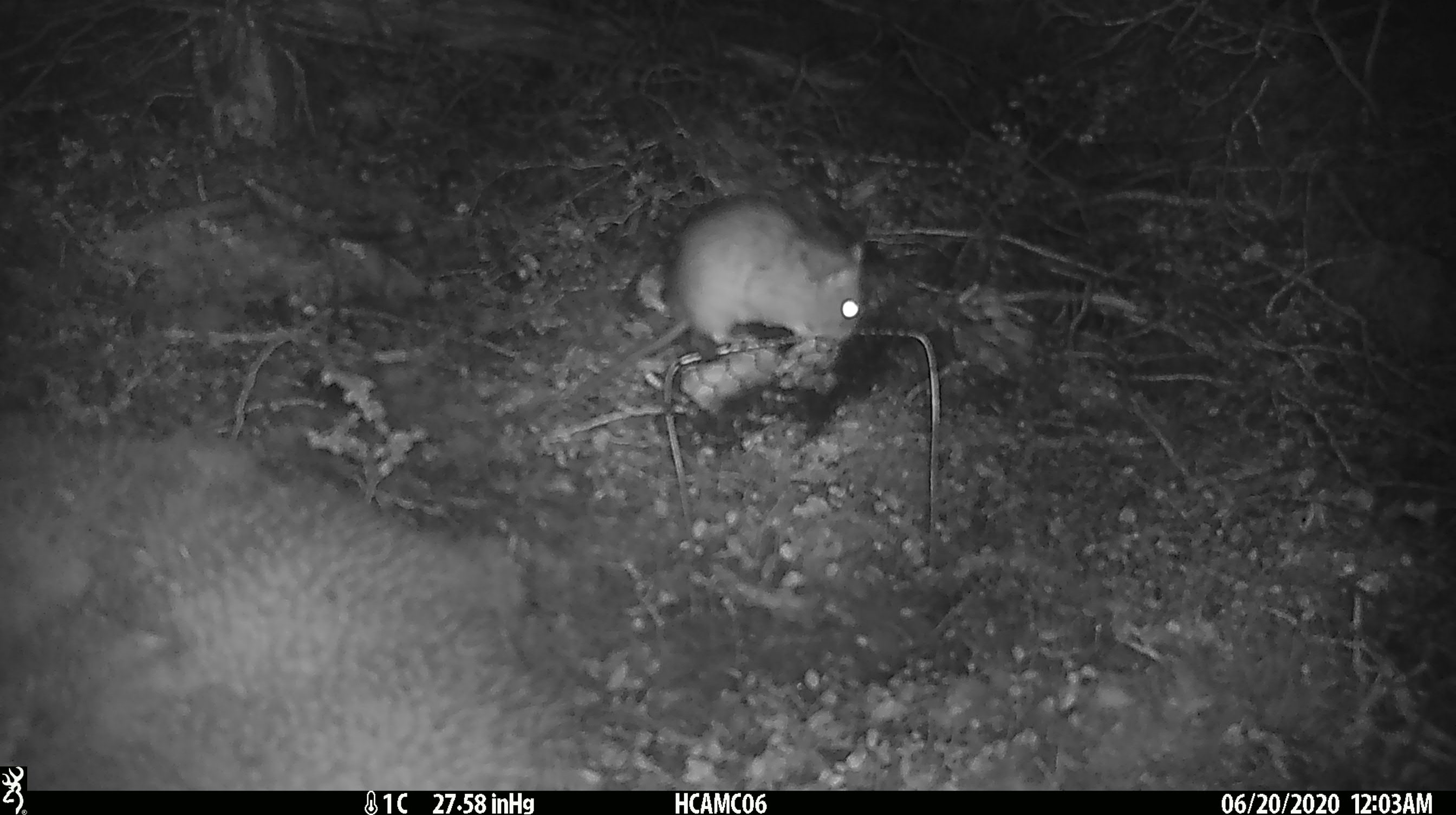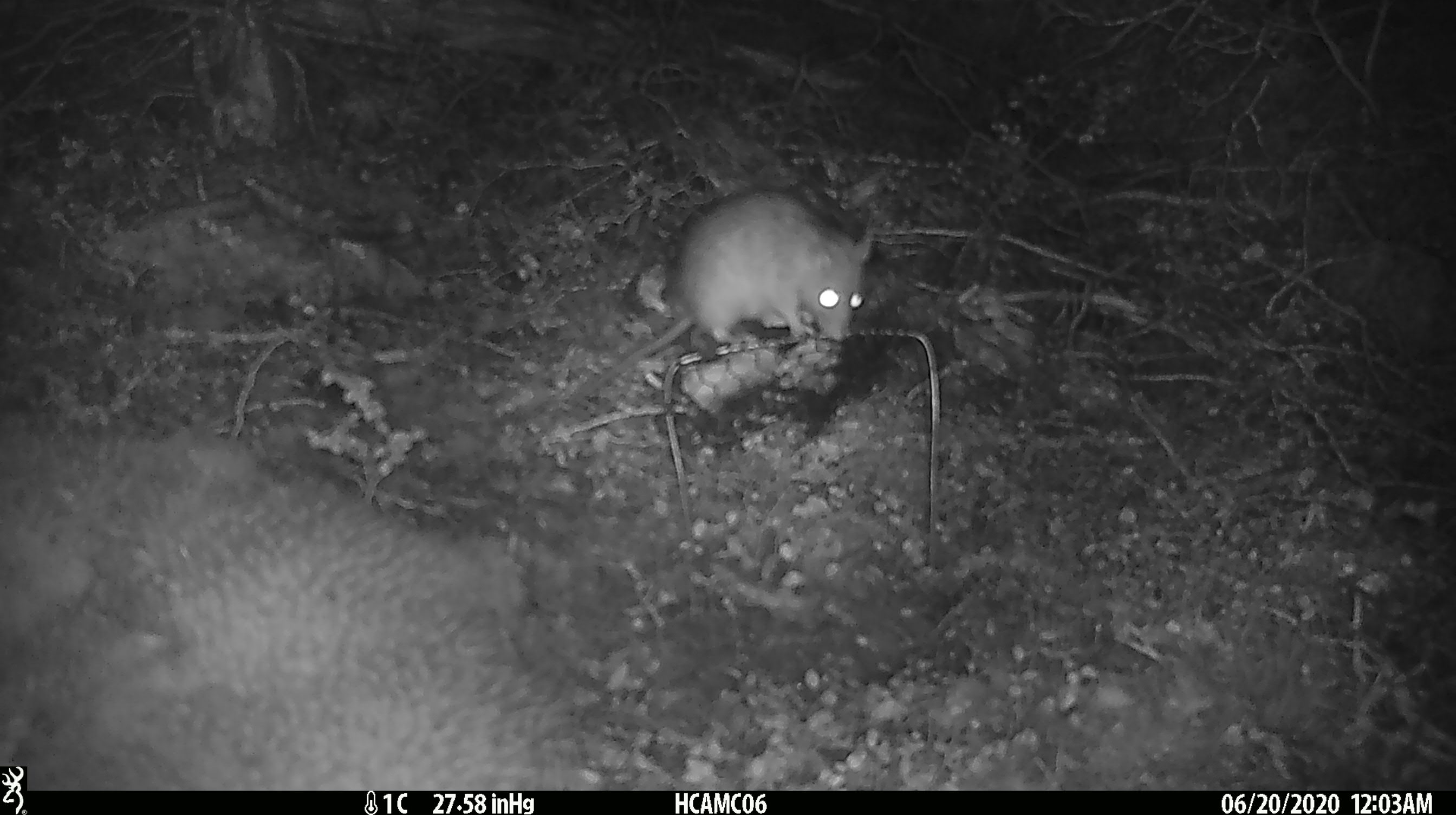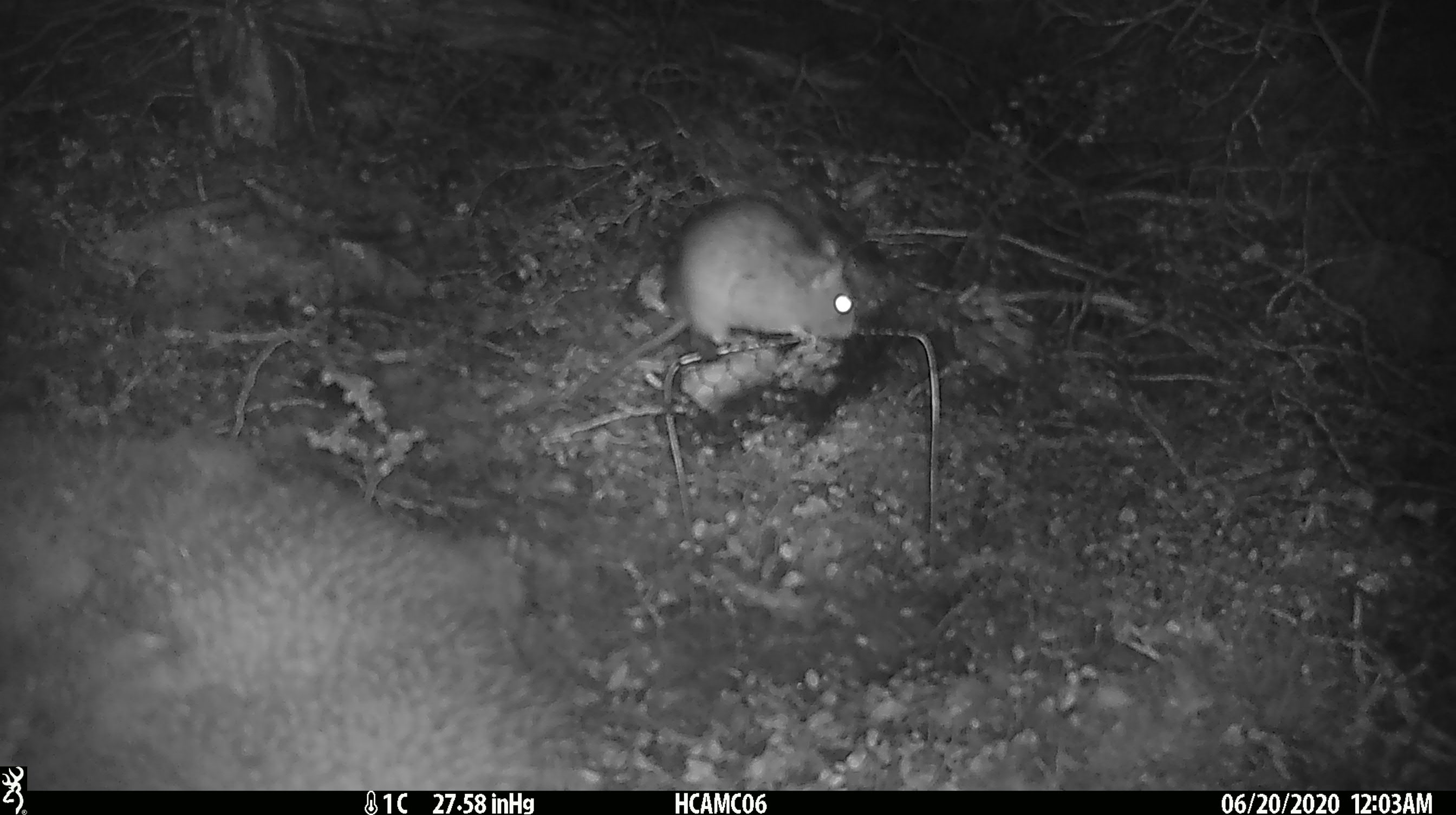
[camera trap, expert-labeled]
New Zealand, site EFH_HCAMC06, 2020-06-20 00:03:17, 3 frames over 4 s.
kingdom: Animalia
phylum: Chordata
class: Mammalia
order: Rodentia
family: Muridae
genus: Rattus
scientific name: Rattus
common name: rat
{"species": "rat (Rattus)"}